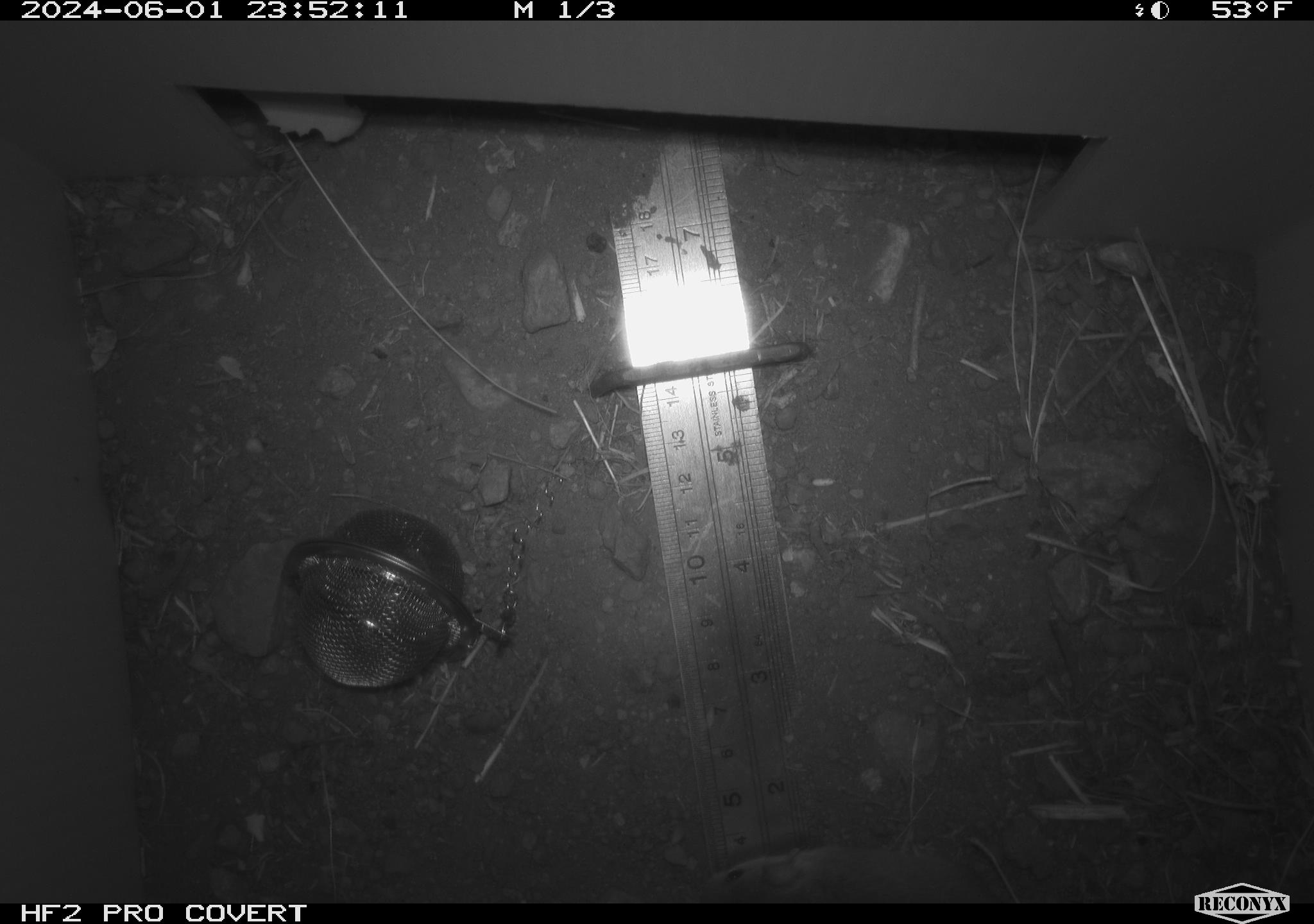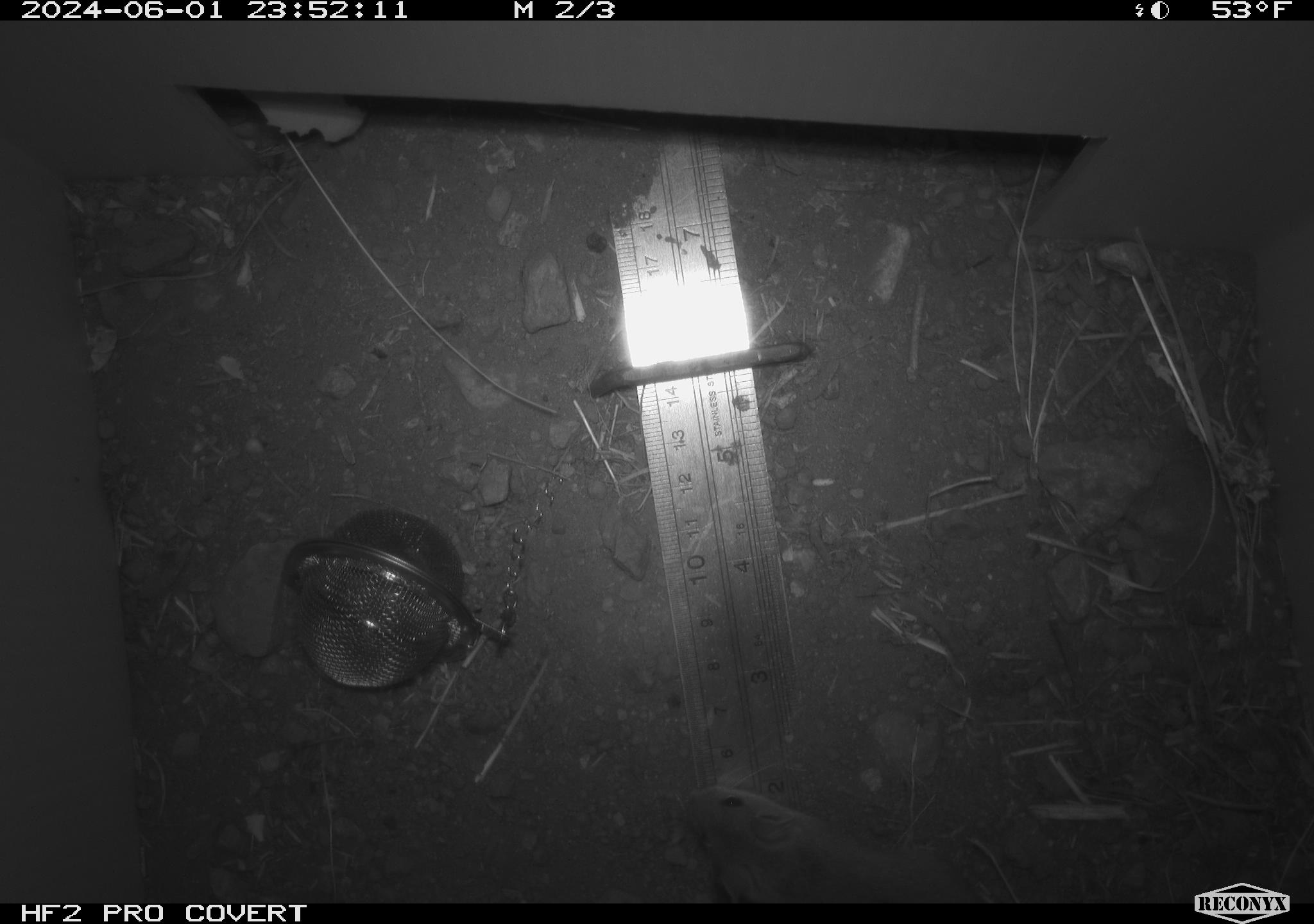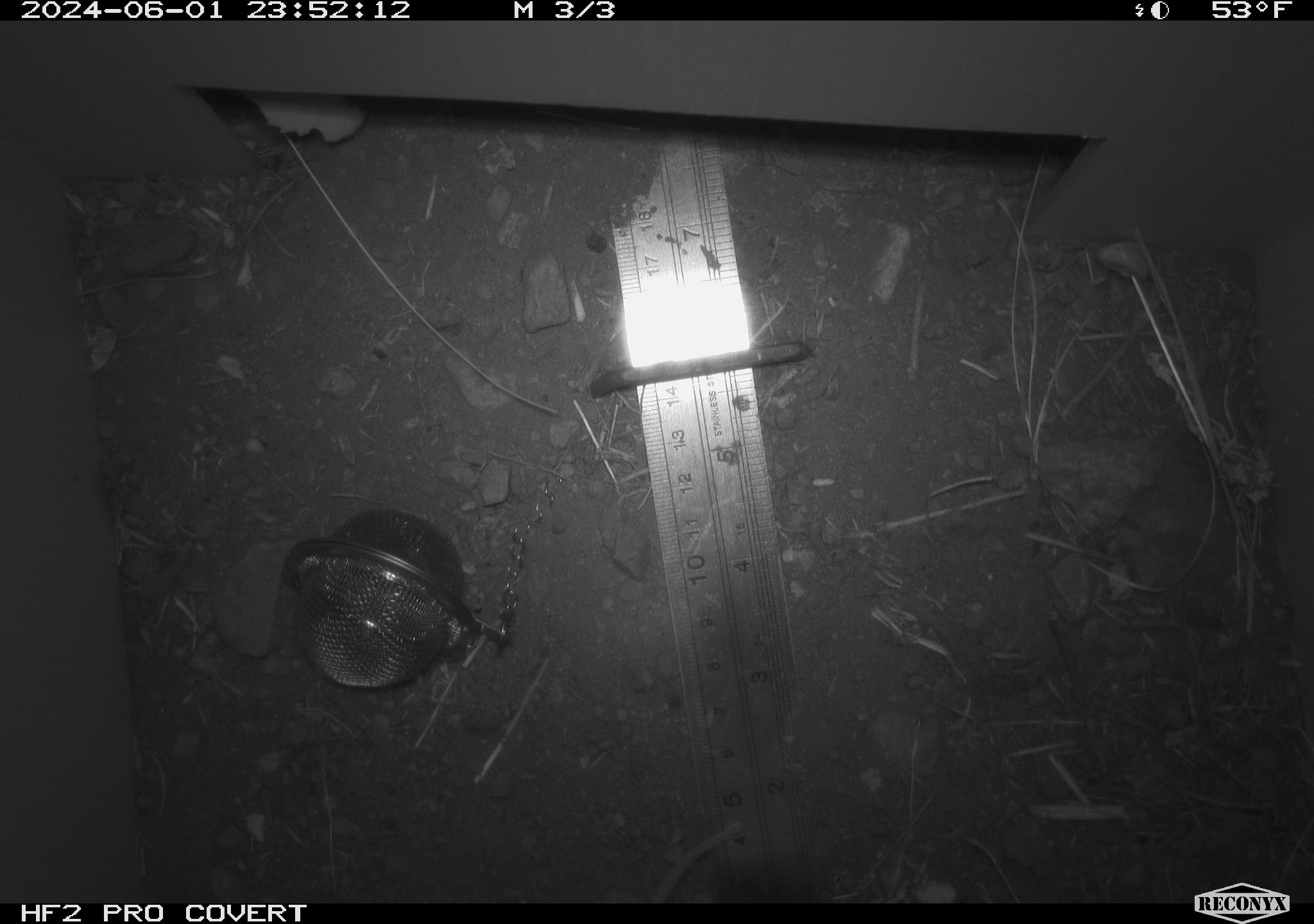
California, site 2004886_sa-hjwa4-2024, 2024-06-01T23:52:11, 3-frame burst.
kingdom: Animalia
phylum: Chordata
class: Mammalia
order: Rodentia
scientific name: Rodentia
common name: rodent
Rodent (Rodentia).